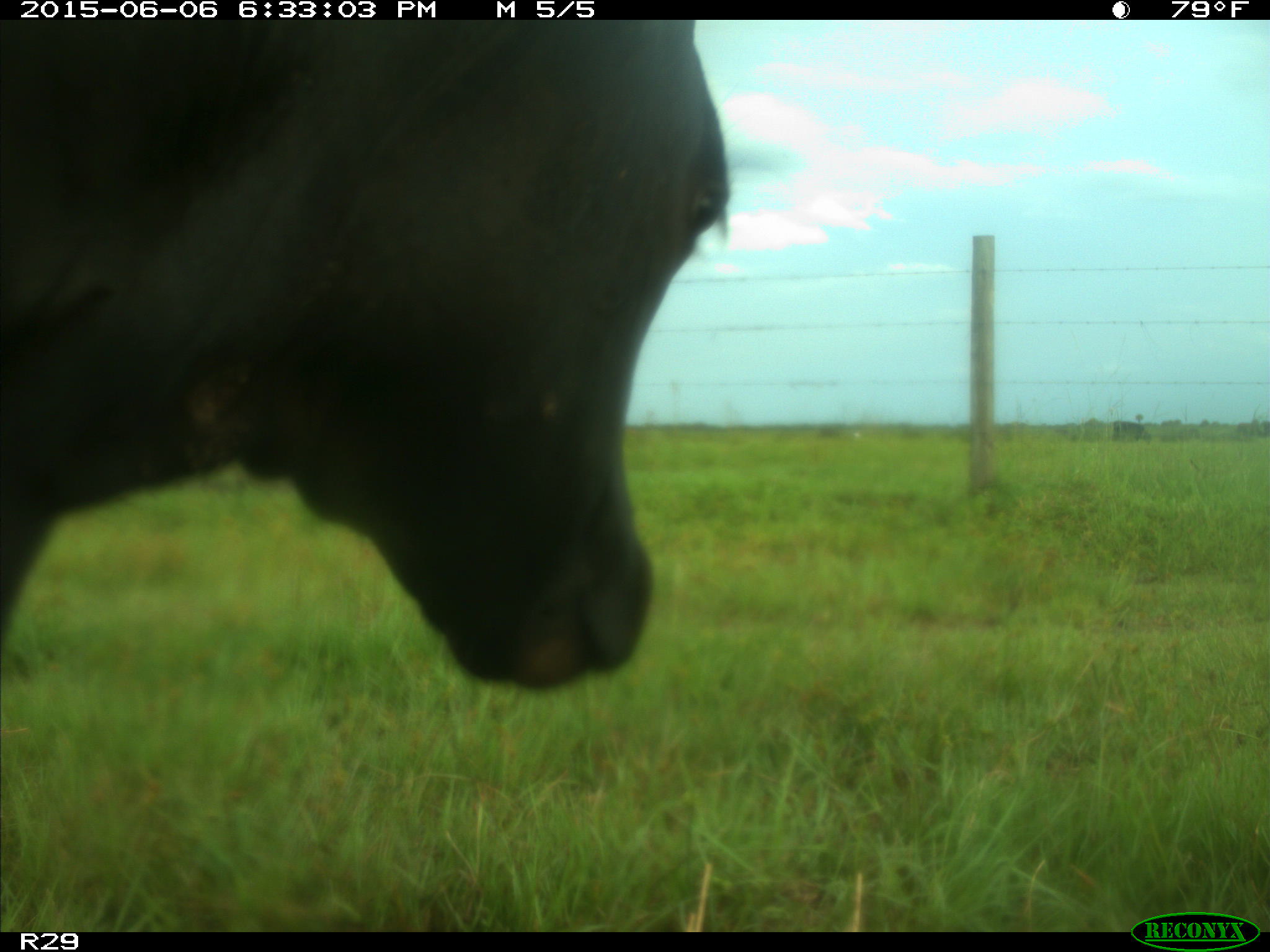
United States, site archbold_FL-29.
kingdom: Animalia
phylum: Chordata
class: Mammalia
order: Artiodactyla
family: Bovidae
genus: Bos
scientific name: Bos taurus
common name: domestic cow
Bos taurus (domestic cow).